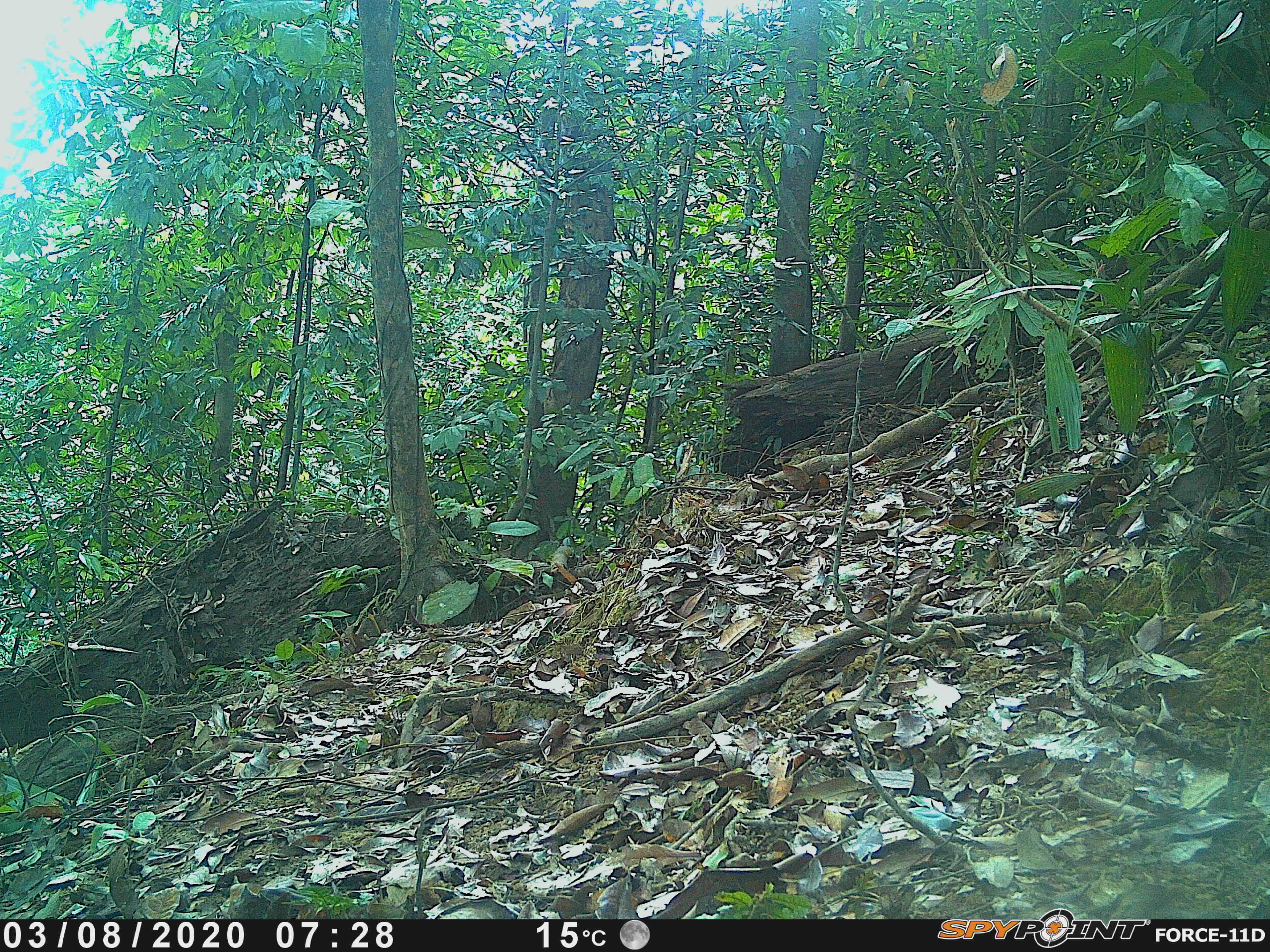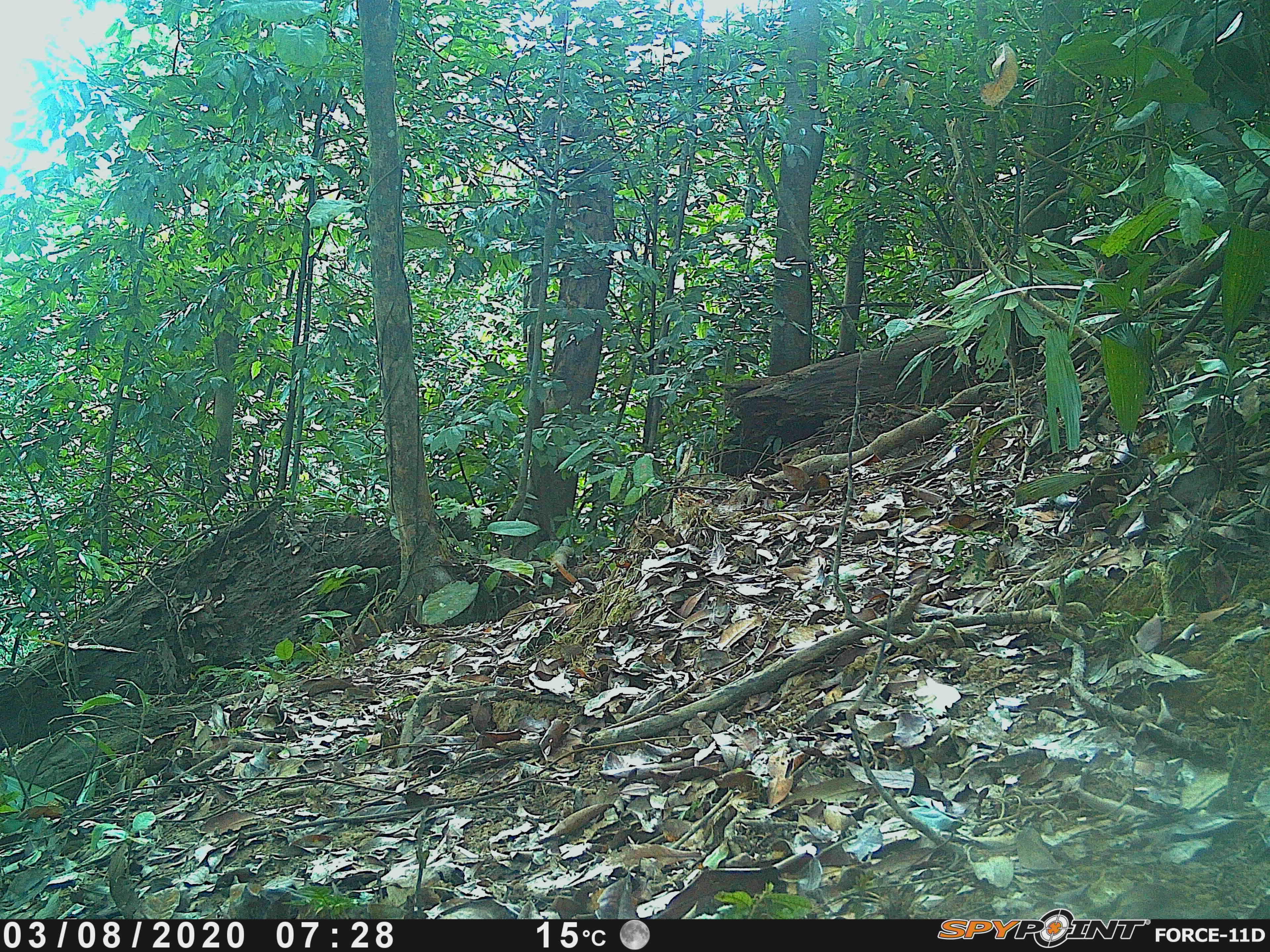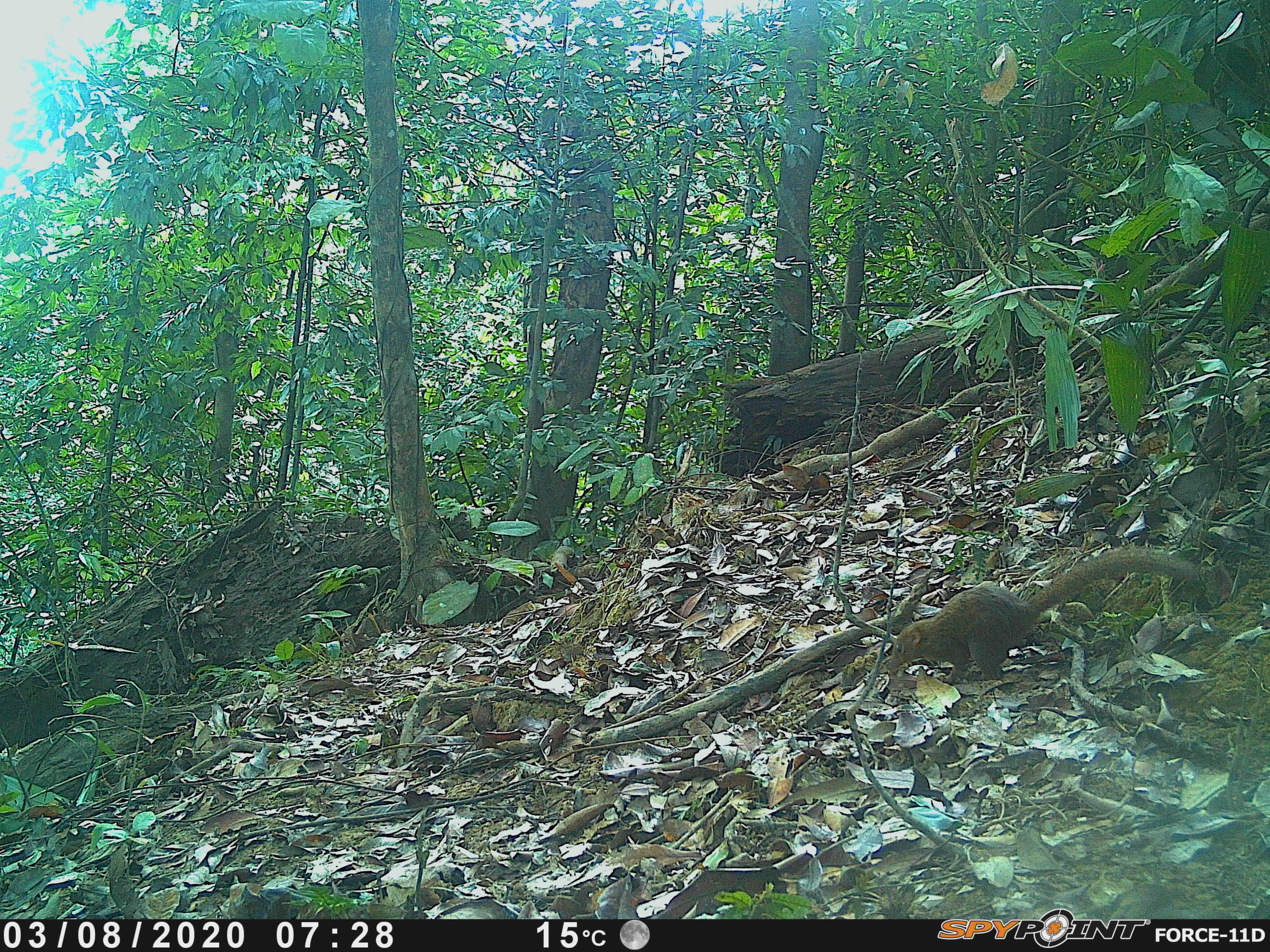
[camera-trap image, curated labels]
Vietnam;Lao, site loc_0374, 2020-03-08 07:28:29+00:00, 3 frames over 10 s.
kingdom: Animalia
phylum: Chordata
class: Mammalia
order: Scandentia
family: Tupaiidae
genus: Tupaia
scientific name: Tupaia belangeri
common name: northern treeshrew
Northern treeshrew (Tupaia belangeri). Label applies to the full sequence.